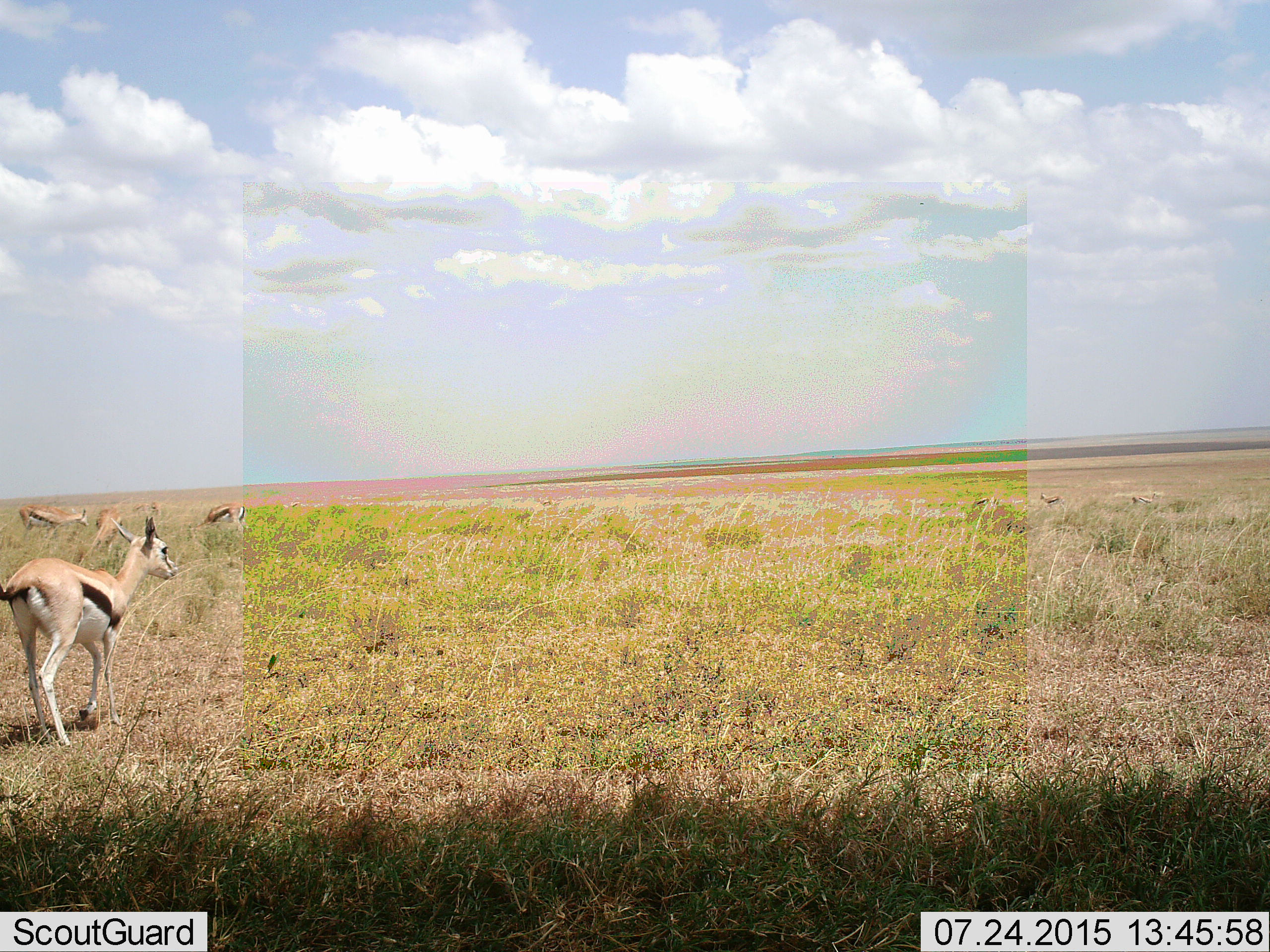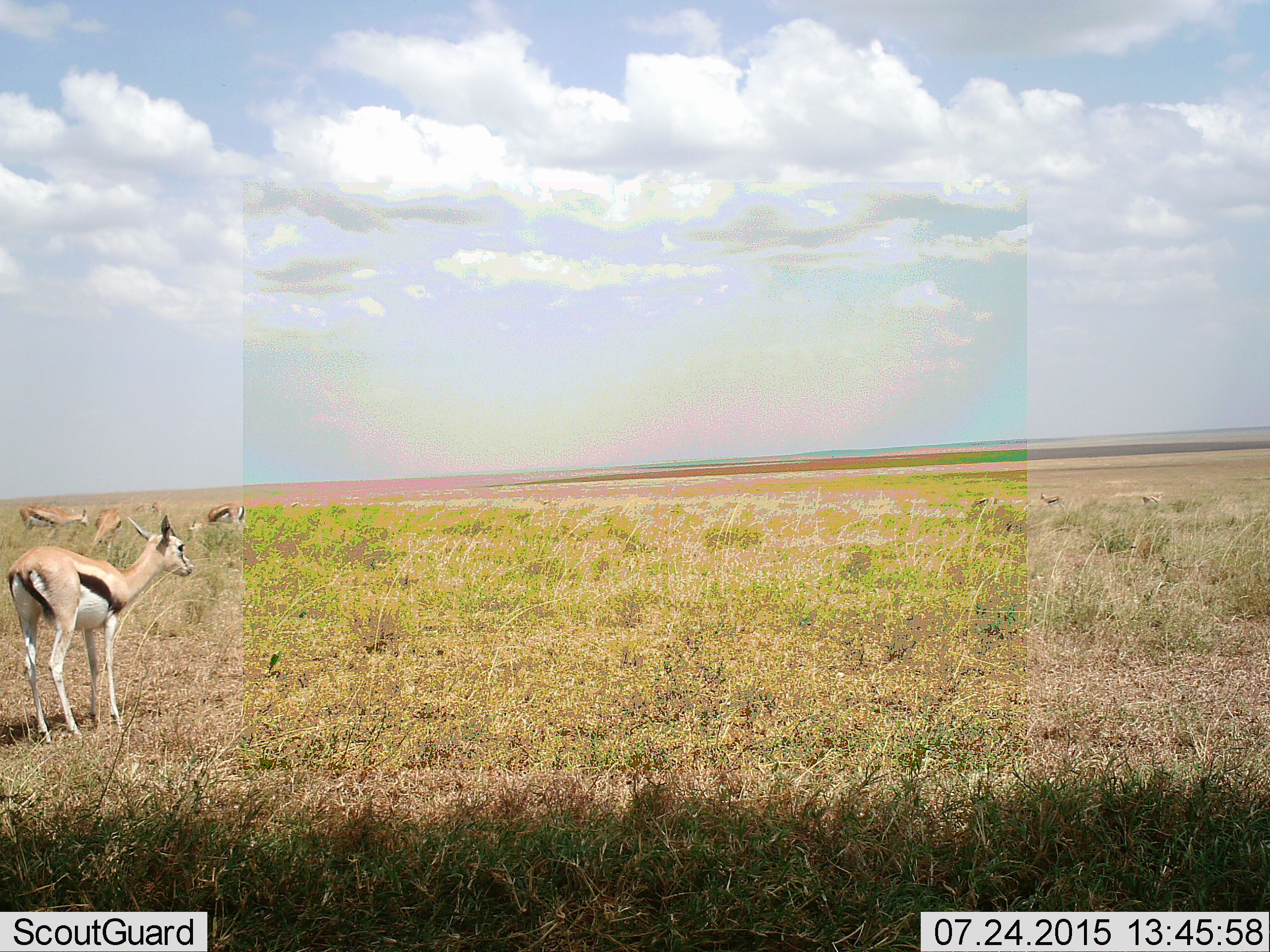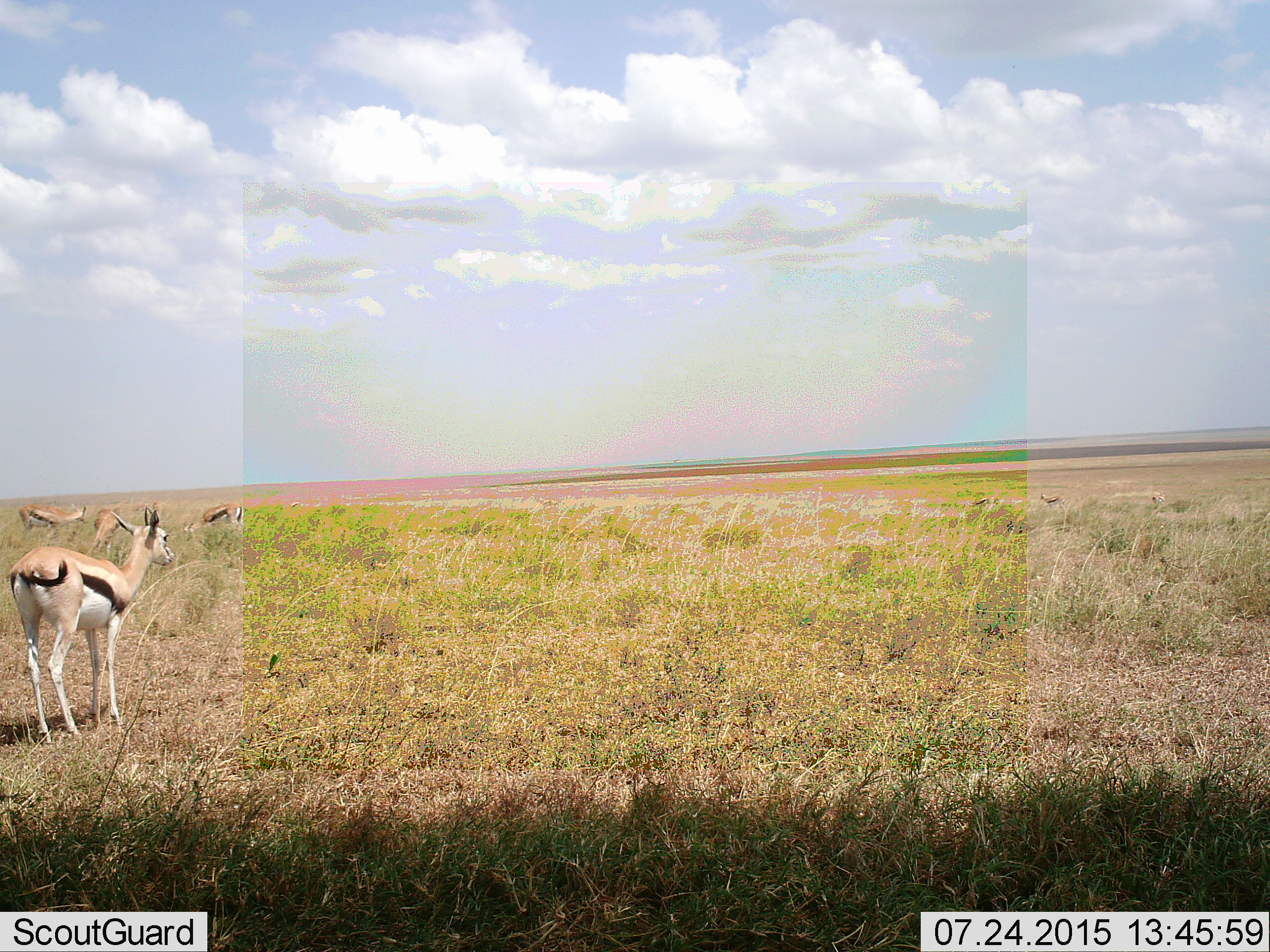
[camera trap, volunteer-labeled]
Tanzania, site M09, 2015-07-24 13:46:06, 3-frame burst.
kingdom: Animalia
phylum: Chordata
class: Mammalia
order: Artiodactyla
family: Bovidae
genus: Eudorcas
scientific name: Eudorcas thomsonii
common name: thomson's gazelle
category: gazellethomsons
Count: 7.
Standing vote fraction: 80%.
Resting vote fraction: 0%.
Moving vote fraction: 30%.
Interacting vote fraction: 0%.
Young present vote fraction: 40%.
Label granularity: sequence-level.